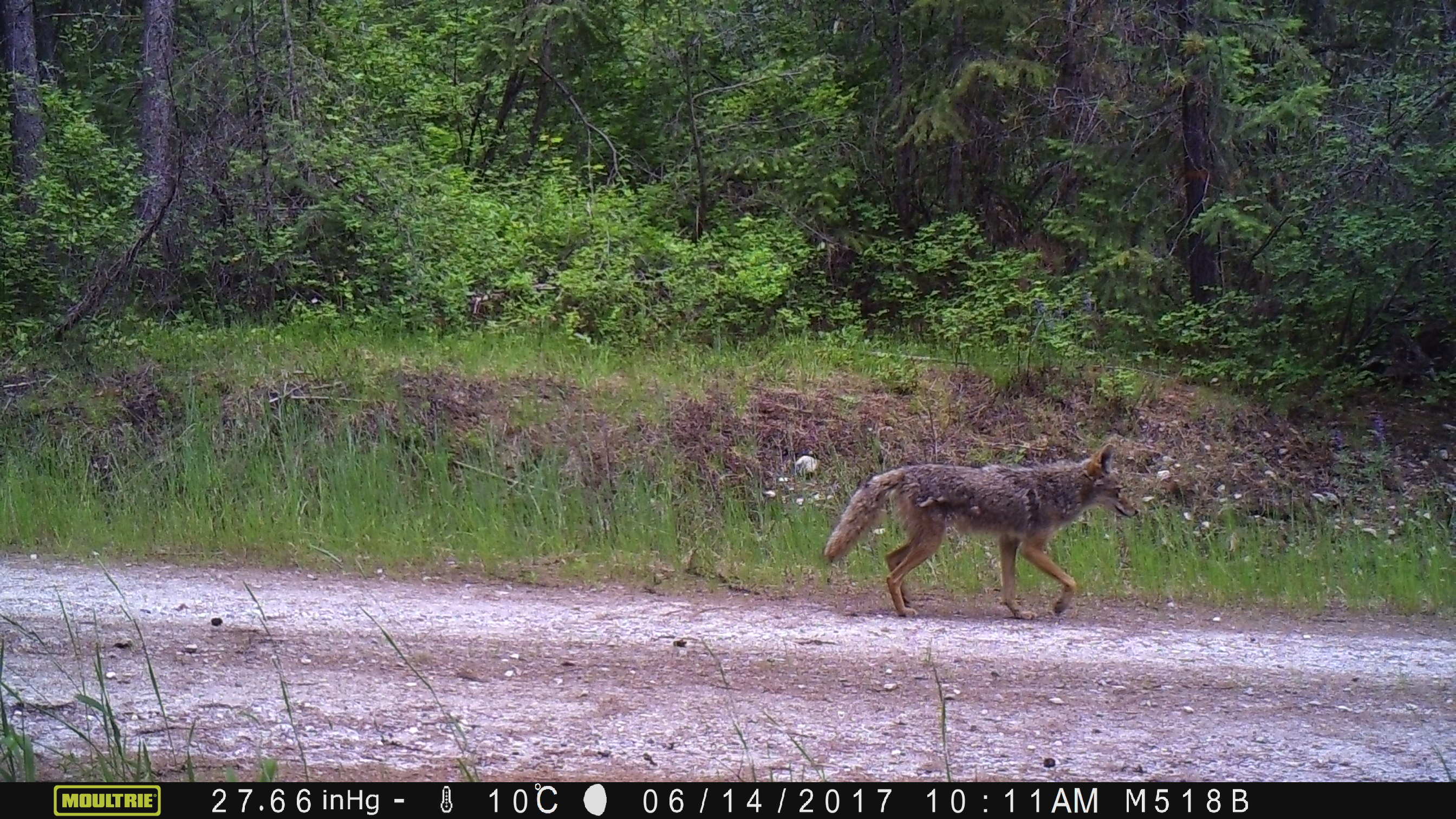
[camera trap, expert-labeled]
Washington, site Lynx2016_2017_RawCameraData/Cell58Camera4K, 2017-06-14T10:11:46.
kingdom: Animalia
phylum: Chordata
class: Mammalia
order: Carnivora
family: Canidae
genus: Canis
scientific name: Canis latrans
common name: coyote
Canis latrans (coyote). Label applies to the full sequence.